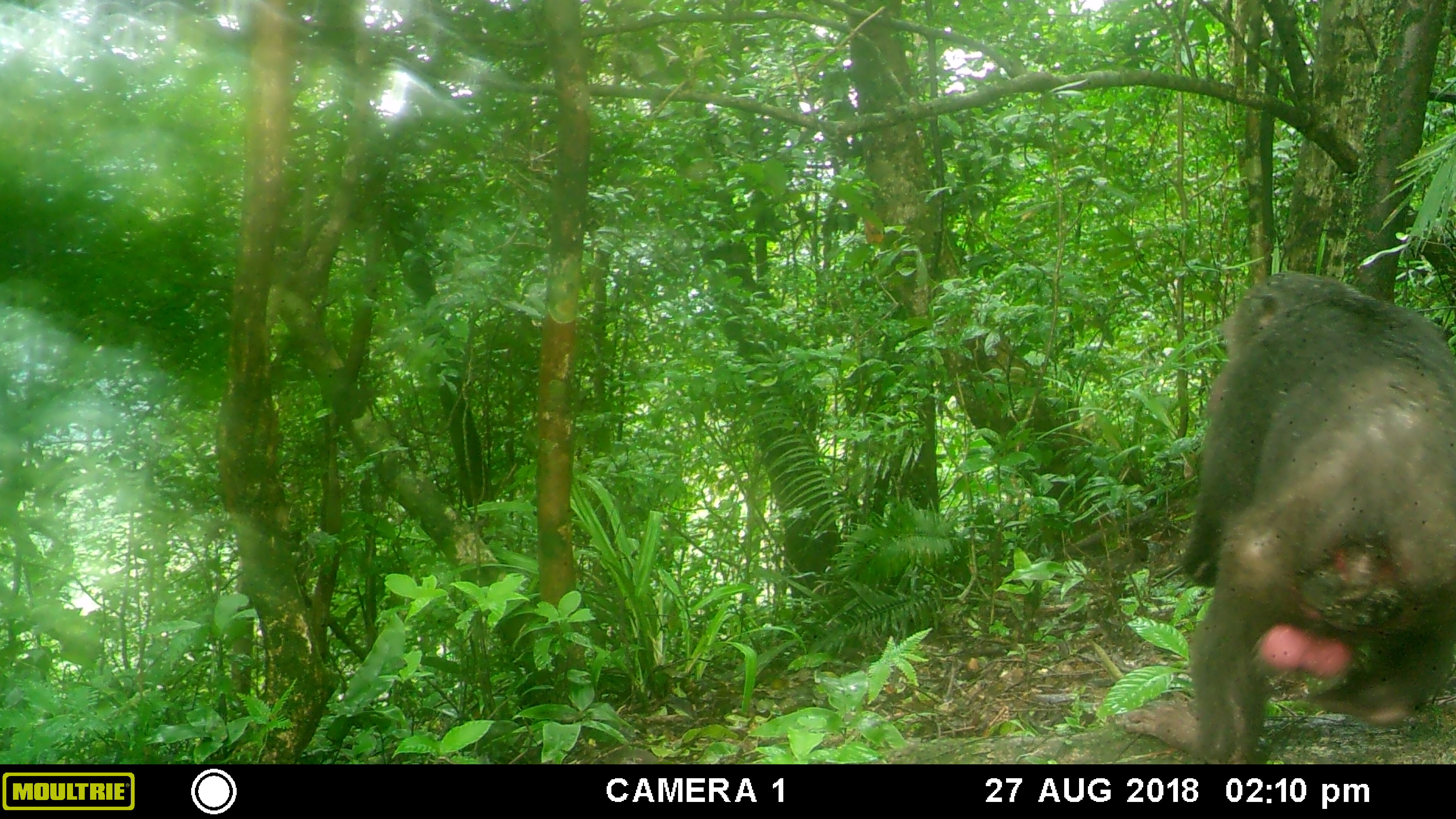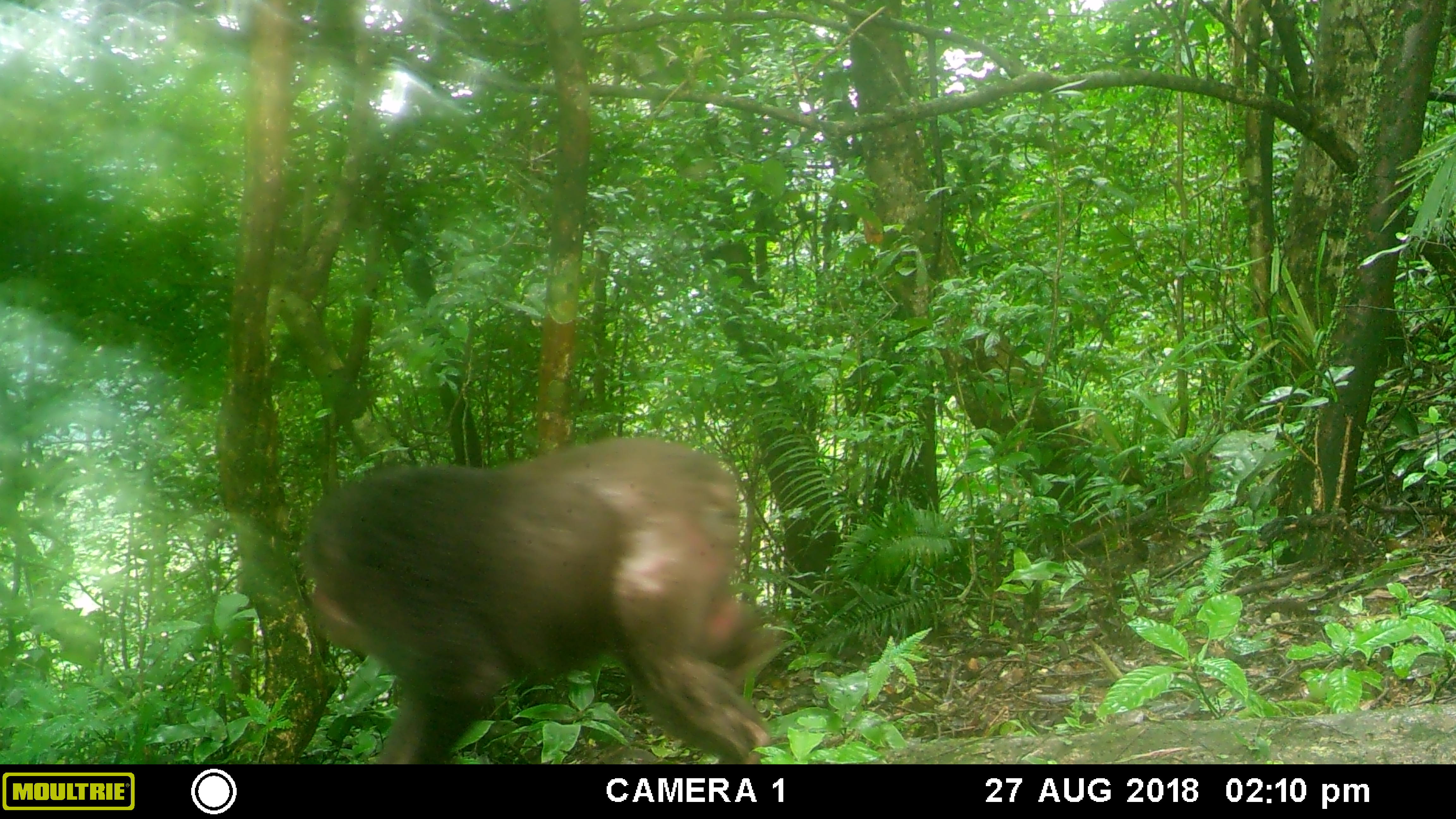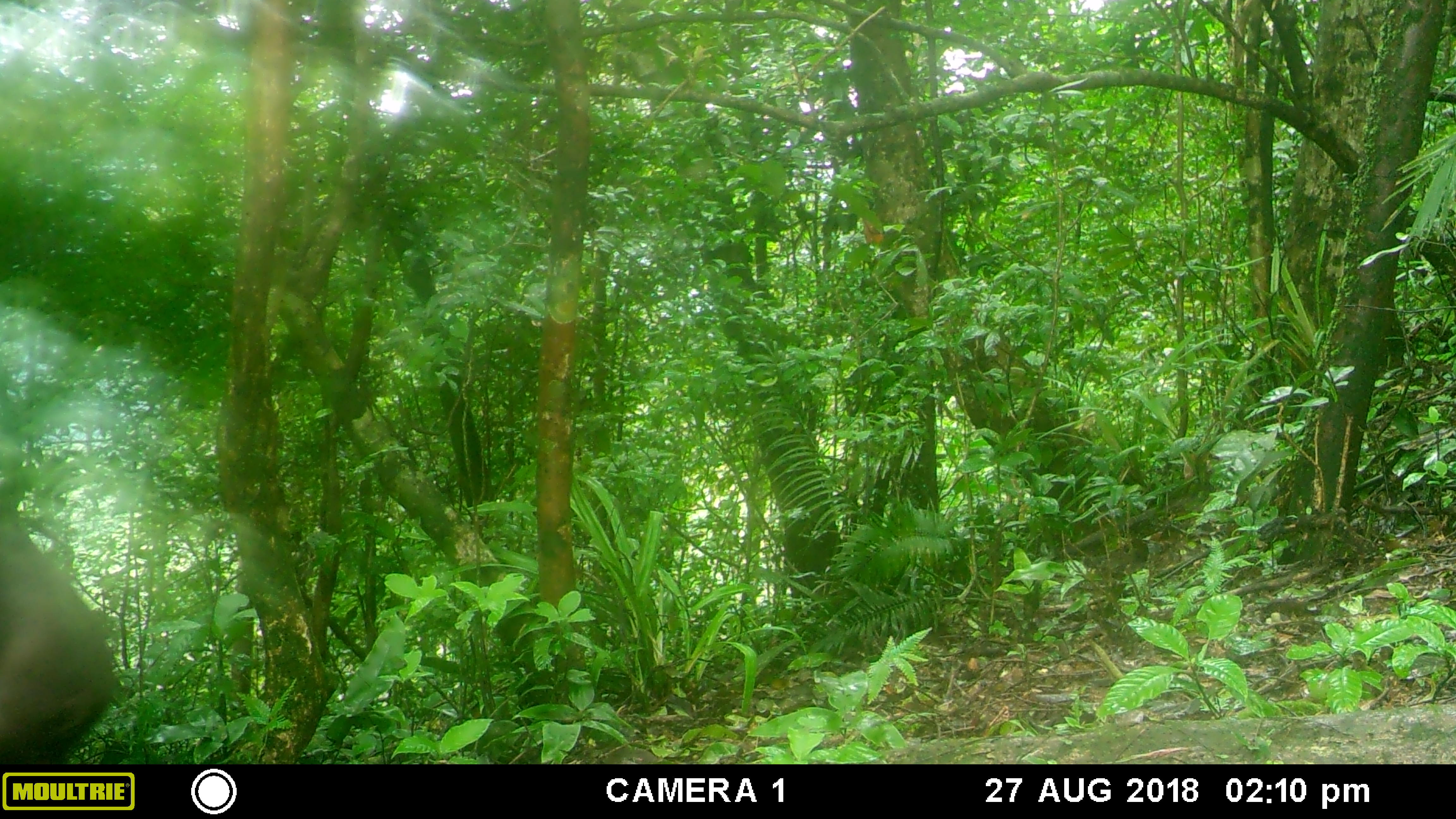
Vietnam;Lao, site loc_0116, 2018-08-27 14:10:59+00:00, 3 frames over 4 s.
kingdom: Animalia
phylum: Chordata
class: Mammalia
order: Primates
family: Cercopithecidae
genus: Macaca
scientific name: Macaca arctoides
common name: stump-tailed macaque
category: stump tailed macaque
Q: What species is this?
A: Stump tailed macaque (stump-tailed macaque) (Macaca arctoides).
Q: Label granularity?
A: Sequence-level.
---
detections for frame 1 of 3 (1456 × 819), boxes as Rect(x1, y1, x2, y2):
stump tailed macaque: Rect(1124, 269, 1456, 762)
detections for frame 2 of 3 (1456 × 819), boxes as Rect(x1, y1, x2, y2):
stump tailed macaque: Rect(300, 435, 784, 763)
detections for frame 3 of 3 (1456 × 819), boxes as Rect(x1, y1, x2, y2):
stump tailed macaque: Rect(0, 511, 115, 763)